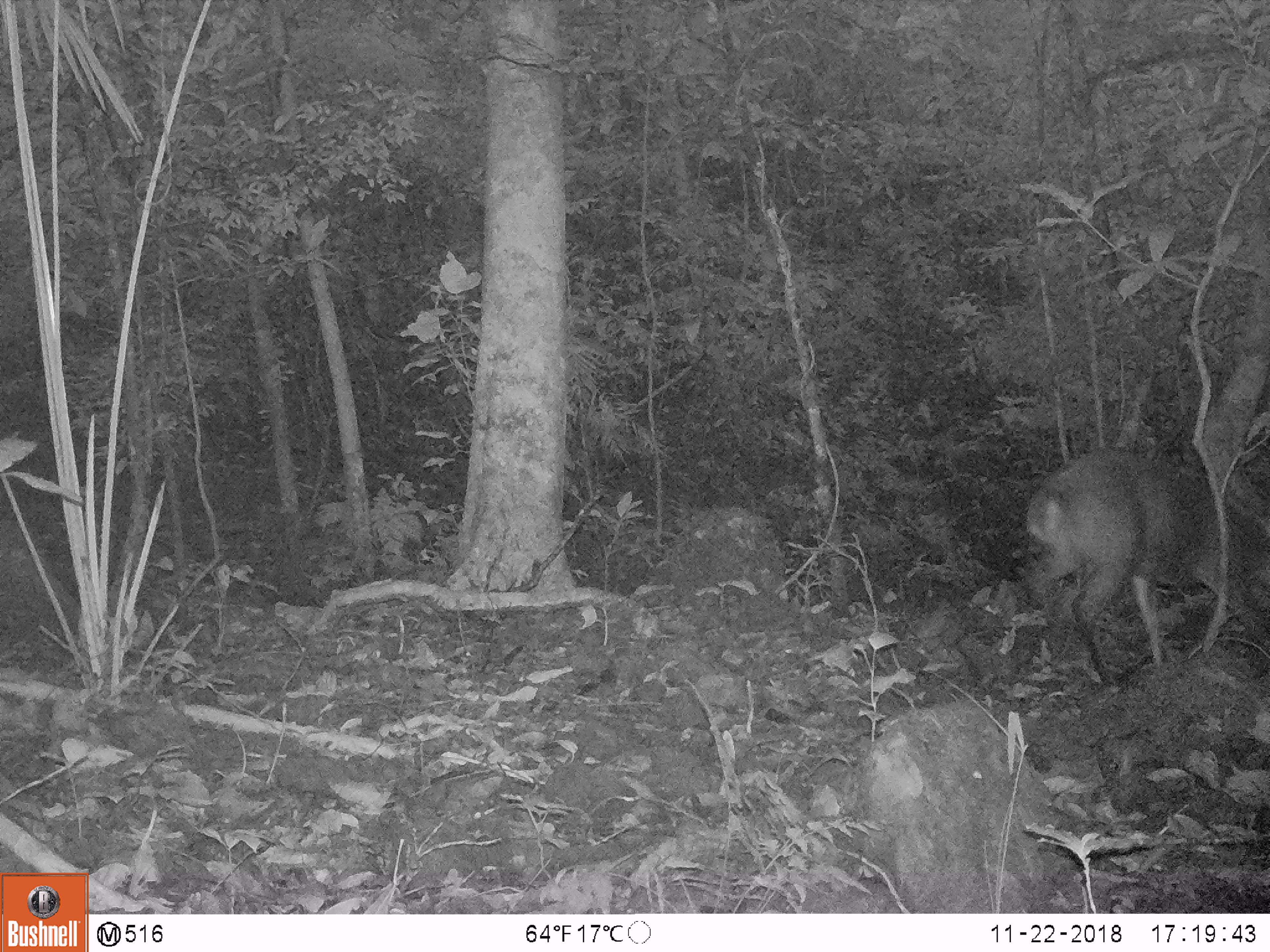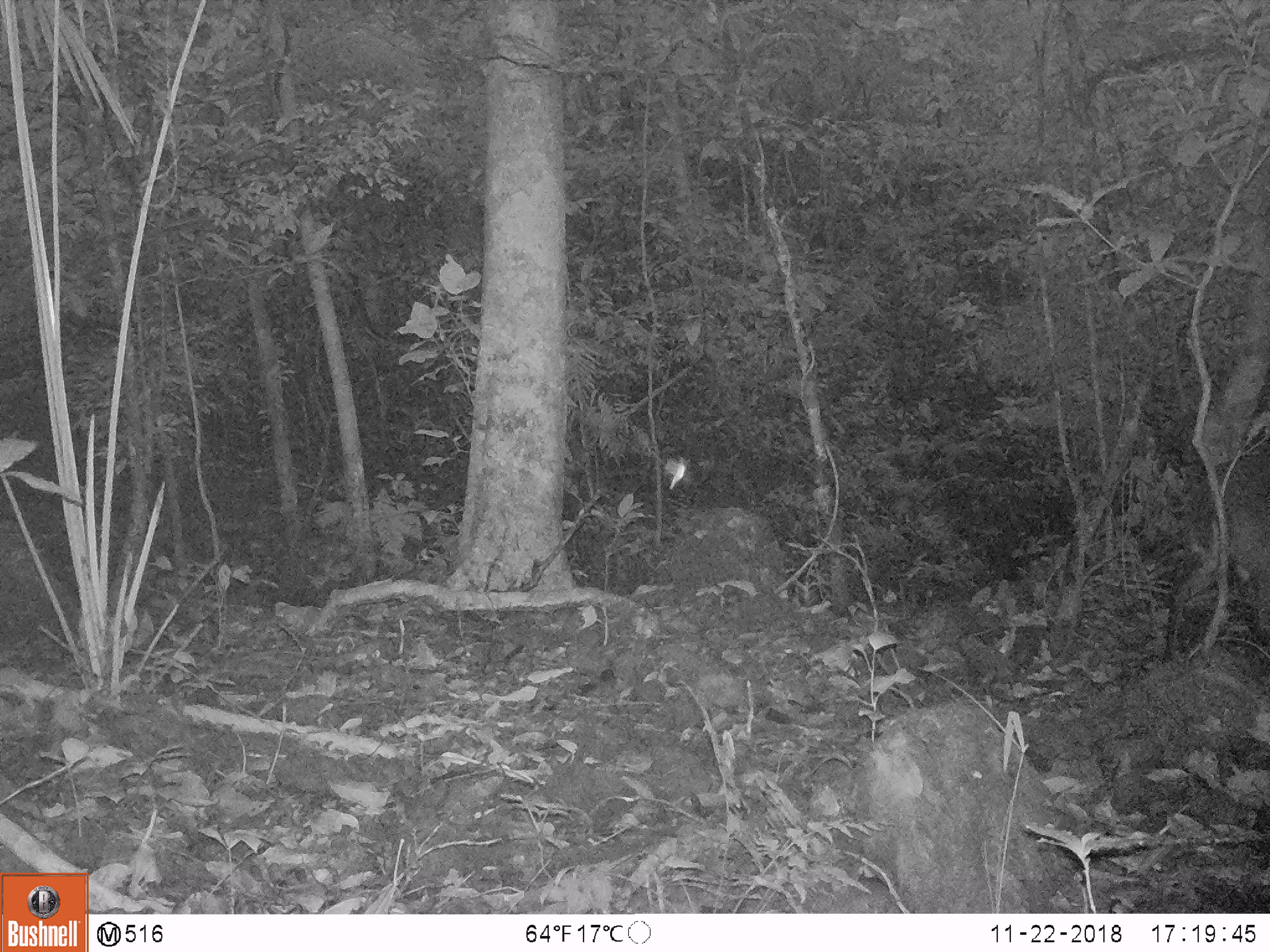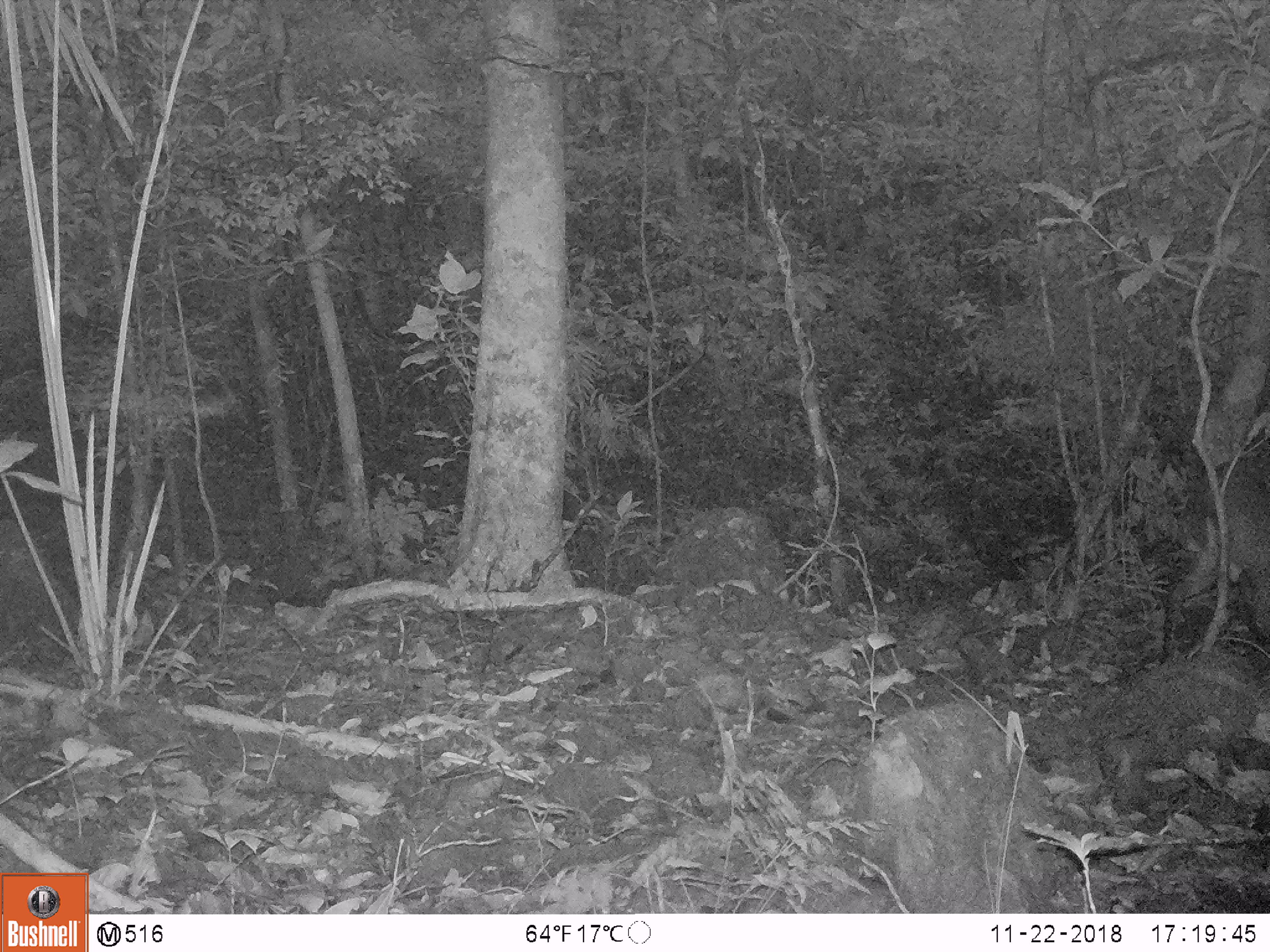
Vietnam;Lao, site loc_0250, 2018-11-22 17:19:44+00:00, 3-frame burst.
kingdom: Animalia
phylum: Chordata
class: Mammalia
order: Artiodactyla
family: Cervidae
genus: Muntiacus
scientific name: Muntiacus vuquangensis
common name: large-antlered muntjac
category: large antlered muntjac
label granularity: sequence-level